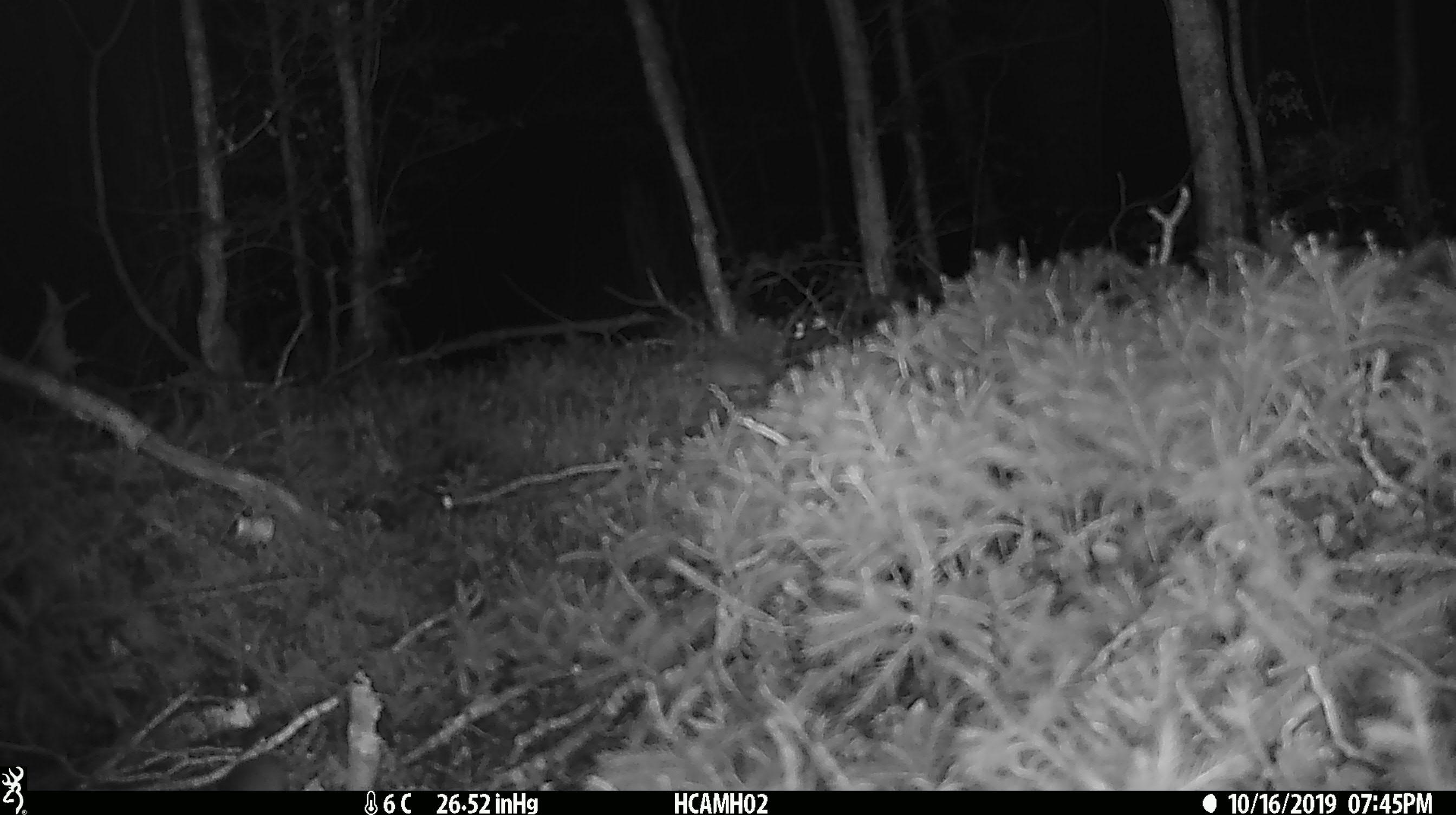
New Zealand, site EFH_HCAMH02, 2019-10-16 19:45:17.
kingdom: Animalia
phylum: Chordata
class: Mammalia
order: Rodentia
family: Muridae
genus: Mus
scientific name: Mus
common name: mouse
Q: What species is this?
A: Mouse (Mus).